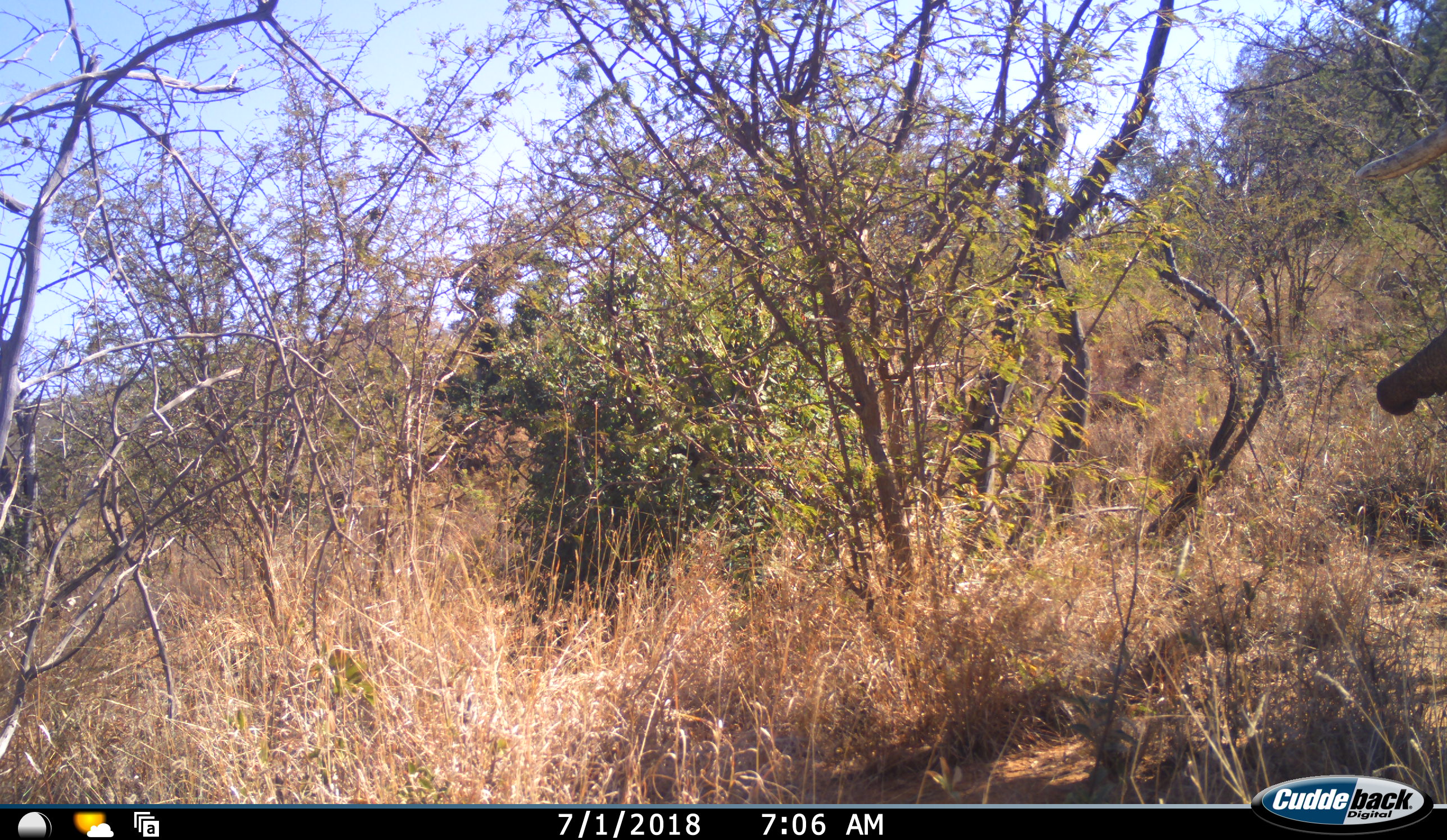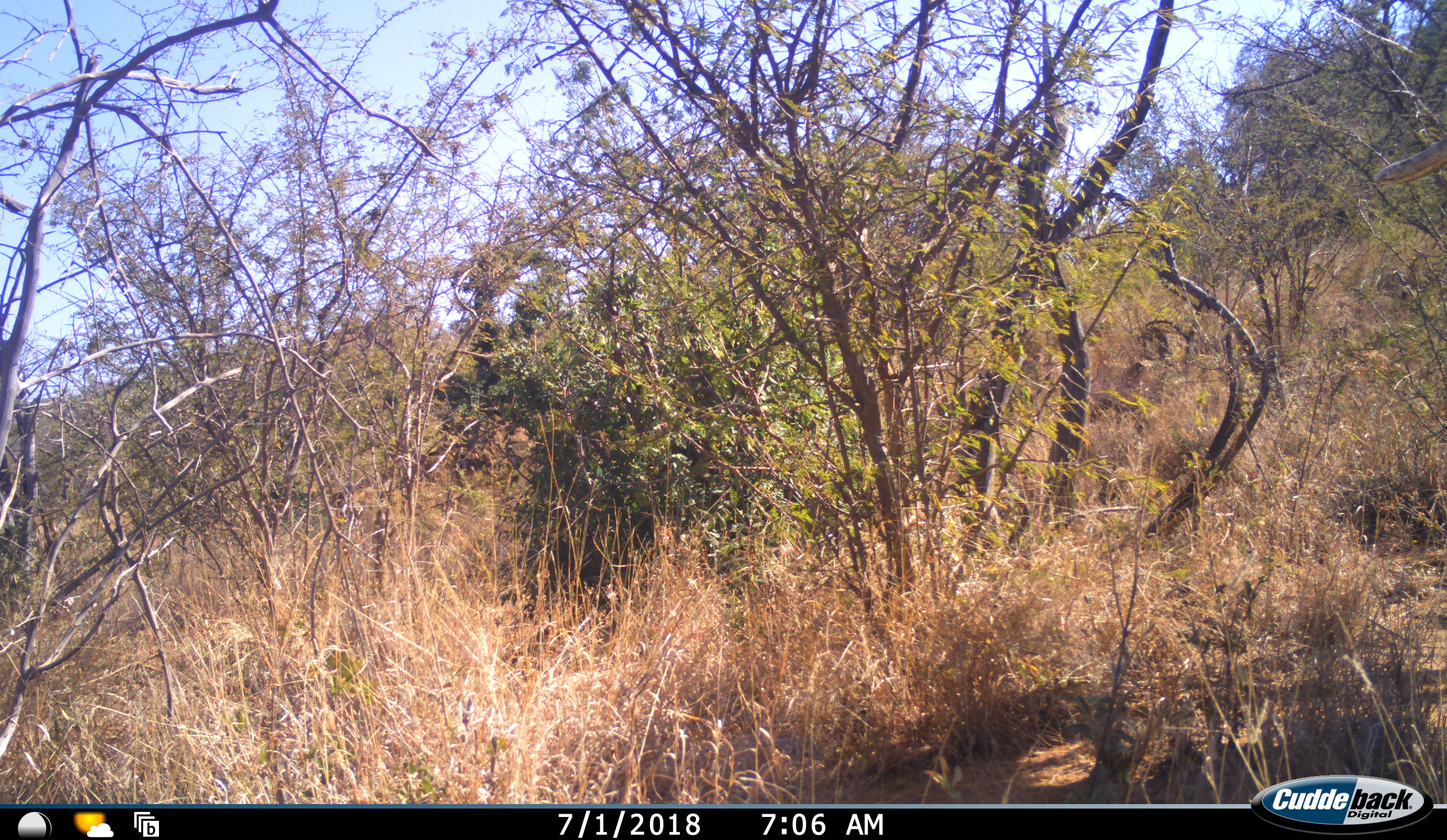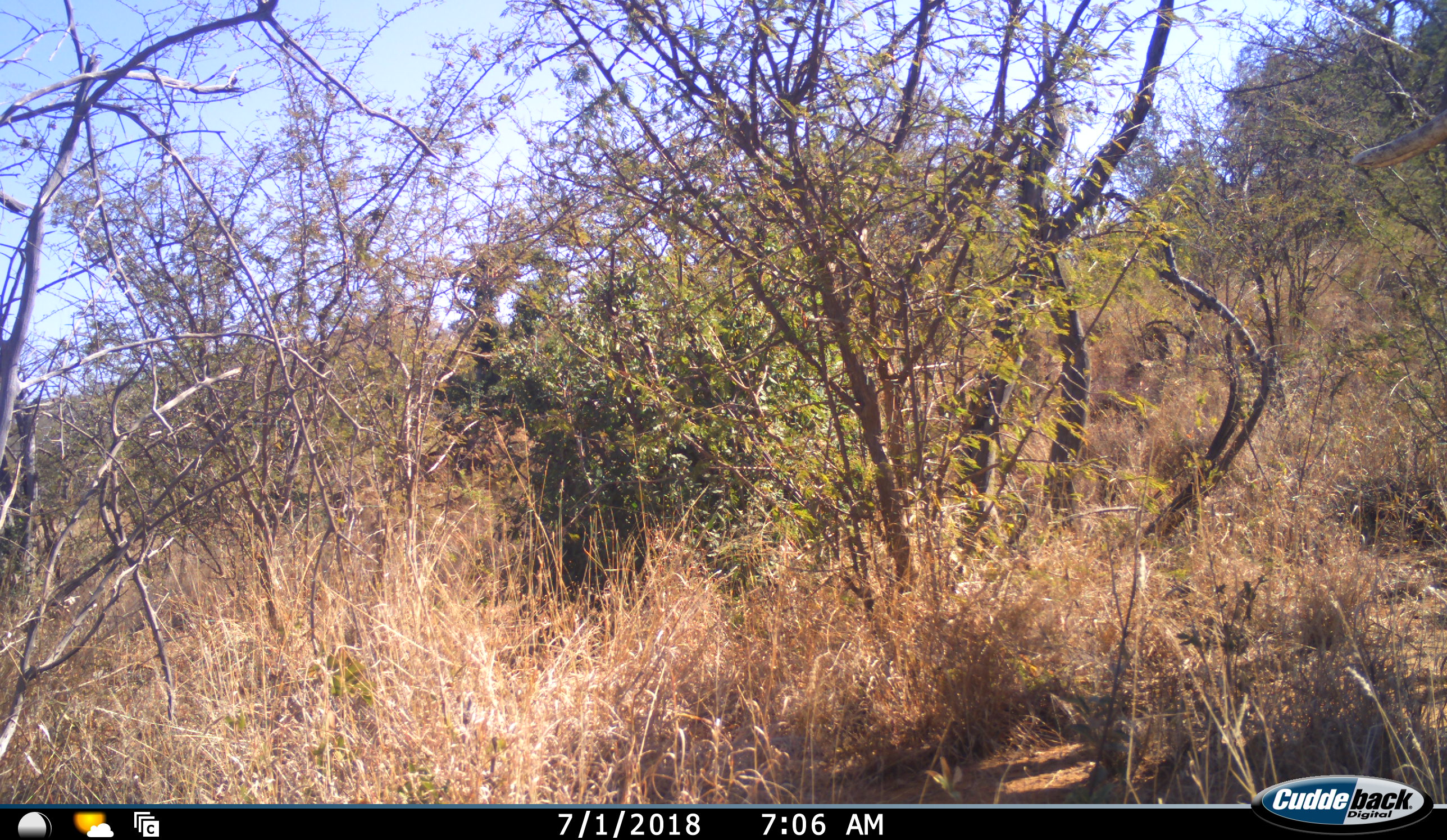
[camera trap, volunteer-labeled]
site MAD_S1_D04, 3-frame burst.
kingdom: Animalia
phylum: Chordata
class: Mammalia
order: Proboscidea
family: Elephantidae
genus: Loxodonta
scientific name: Loxodonta africana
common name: african bush elephant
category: elephant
Elephant (african bush elephant) (Loxodonta africana), count 1. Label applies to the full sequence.